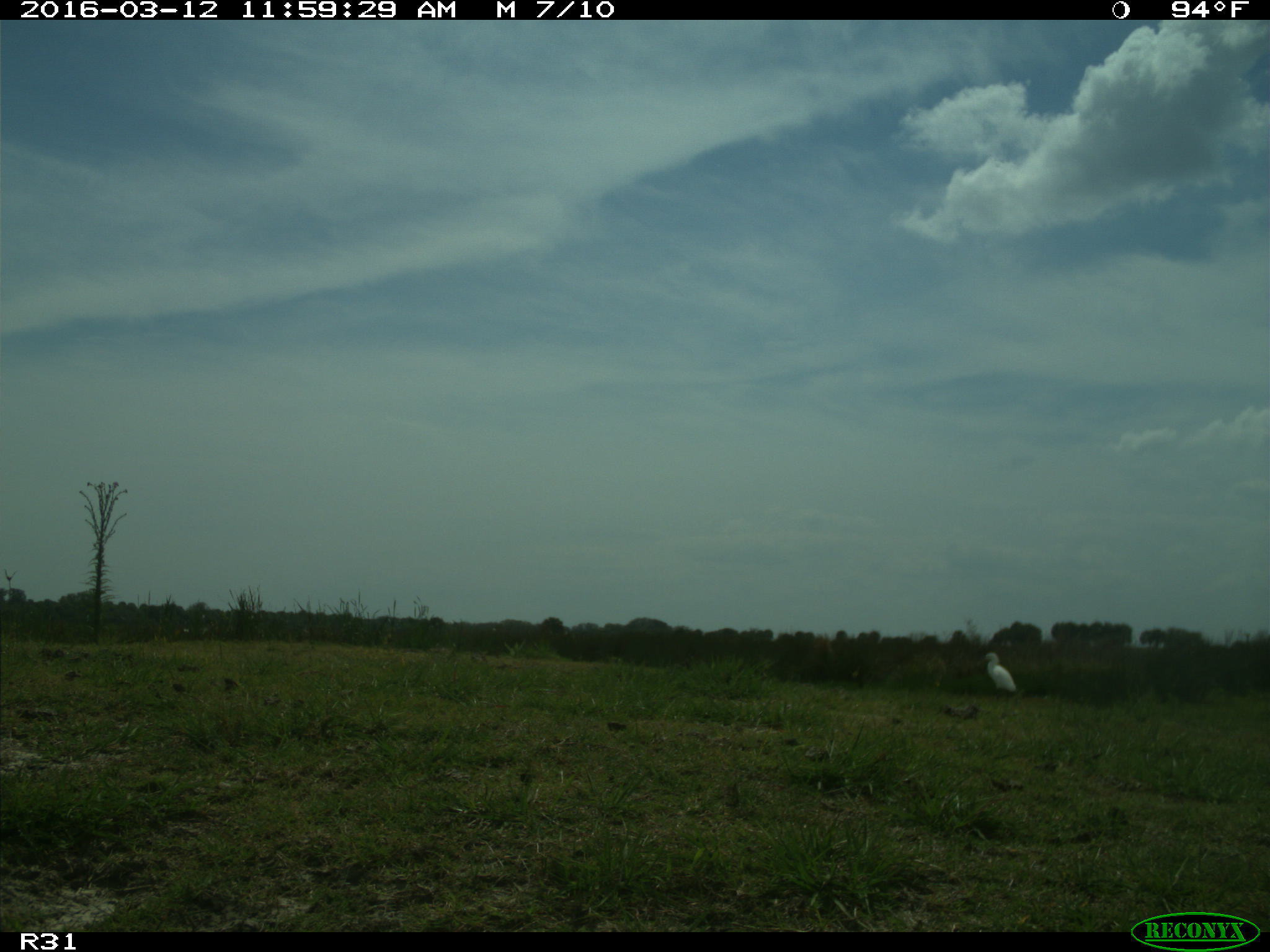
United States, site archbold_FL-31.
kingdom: Animalia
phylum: Chordata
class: Aves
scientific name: Aves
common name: birds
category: unidentified bird